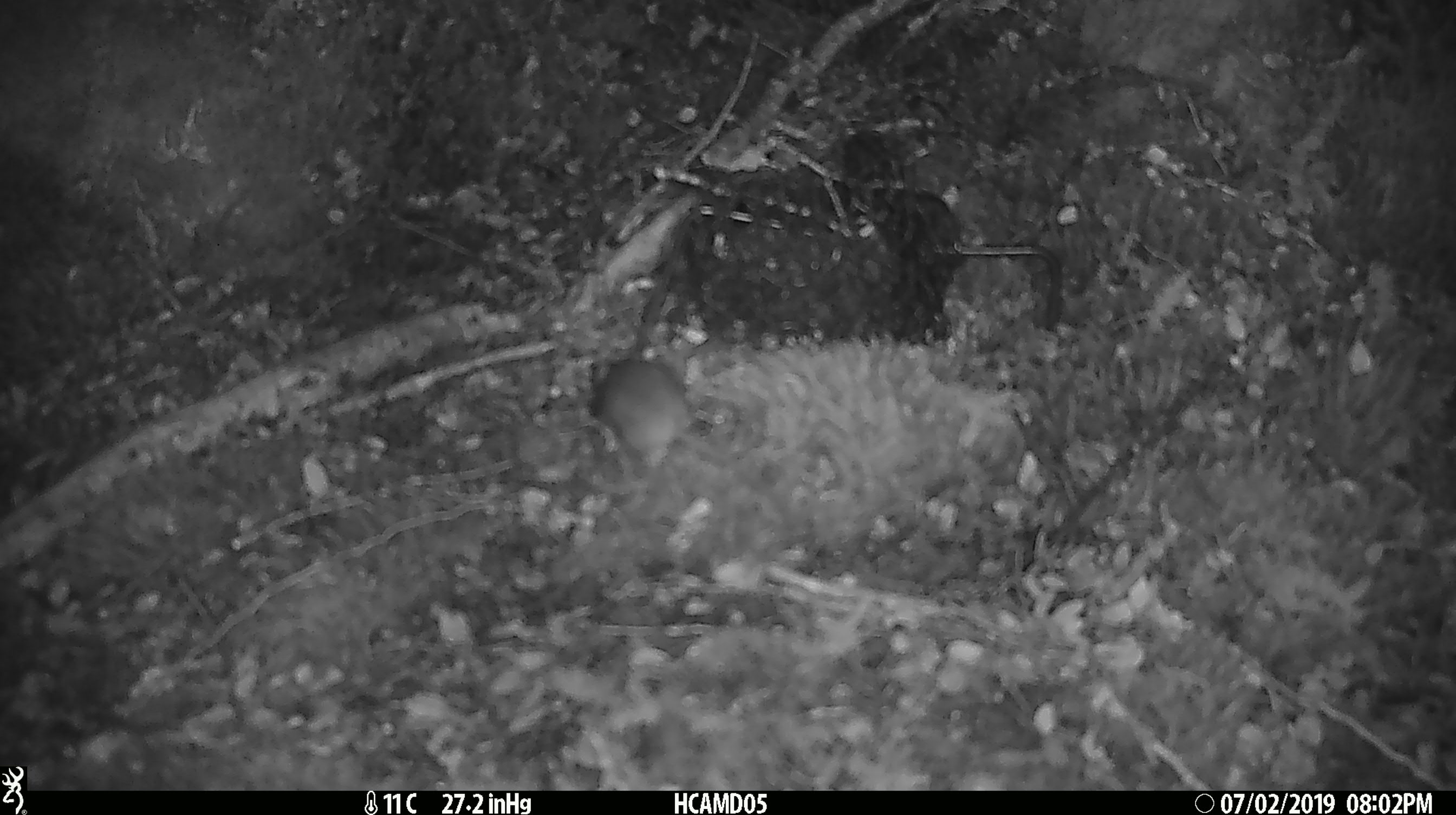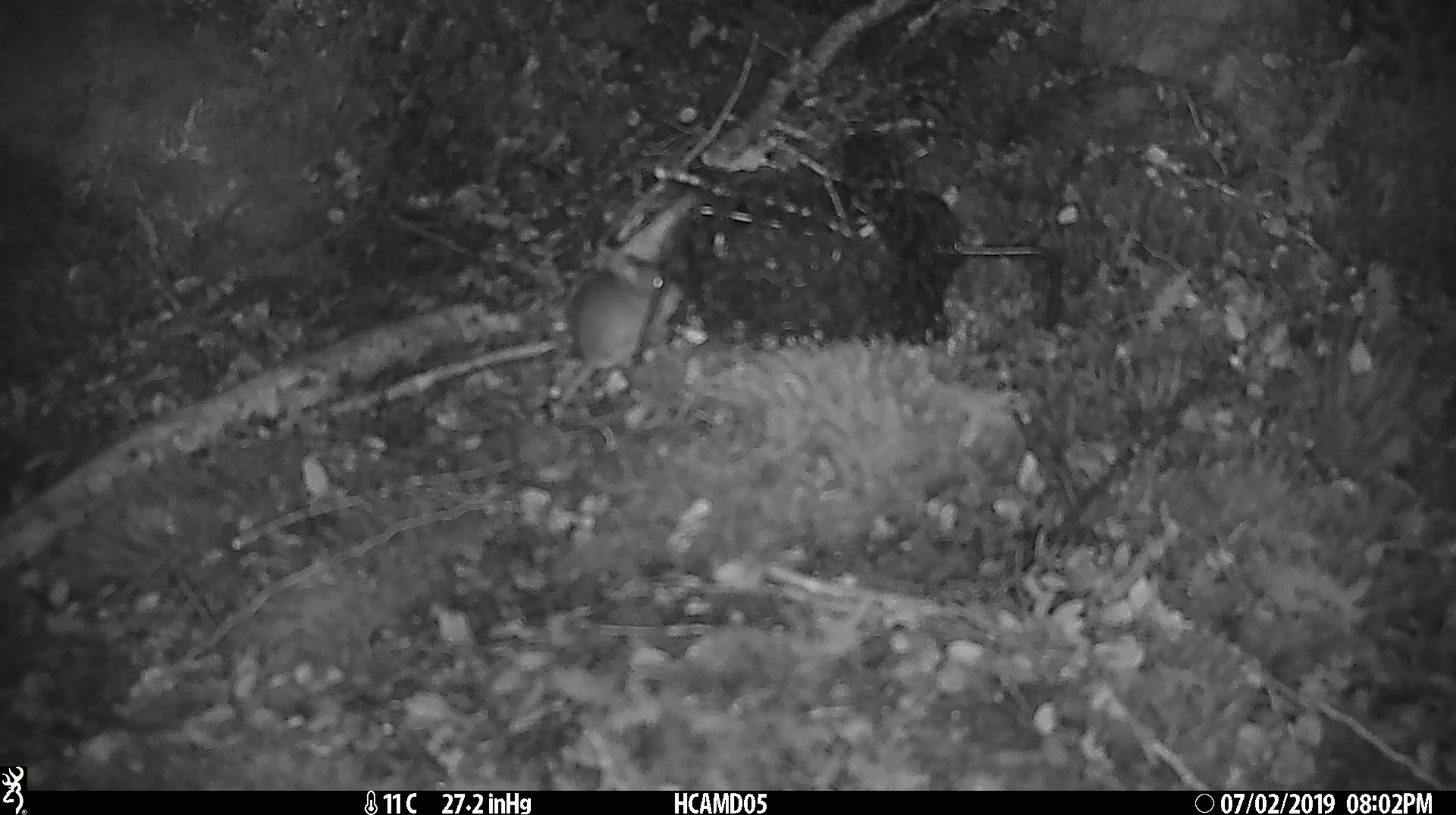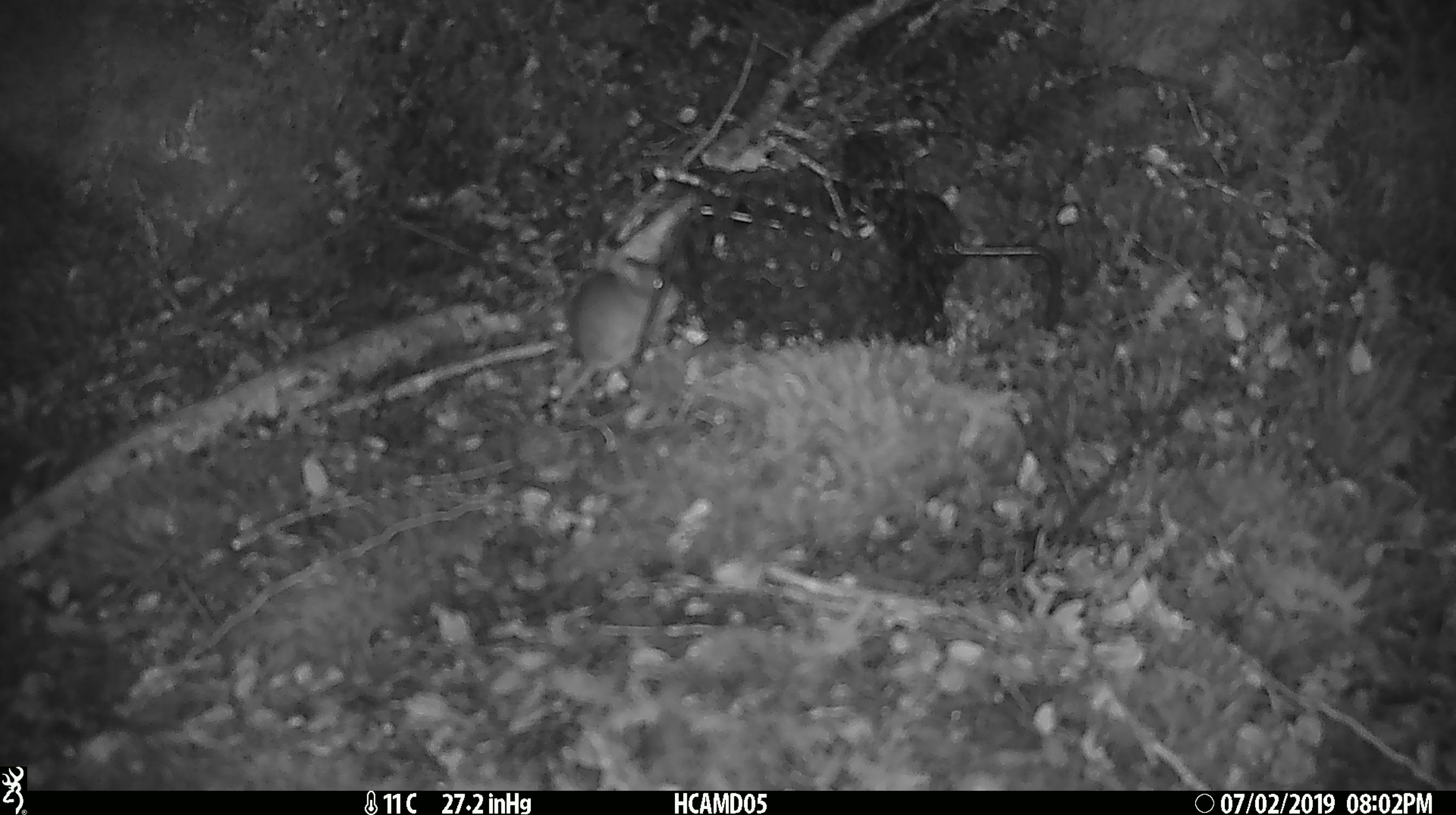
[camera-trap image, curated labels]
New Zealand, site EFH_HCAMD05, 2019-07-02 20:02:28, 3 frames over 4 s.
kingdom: Animalia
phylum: Chordata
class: Mammalia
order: Rodentia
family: Muridae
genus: Mus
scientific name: Mus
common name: mouse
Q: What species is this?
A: Mouse (Mus).